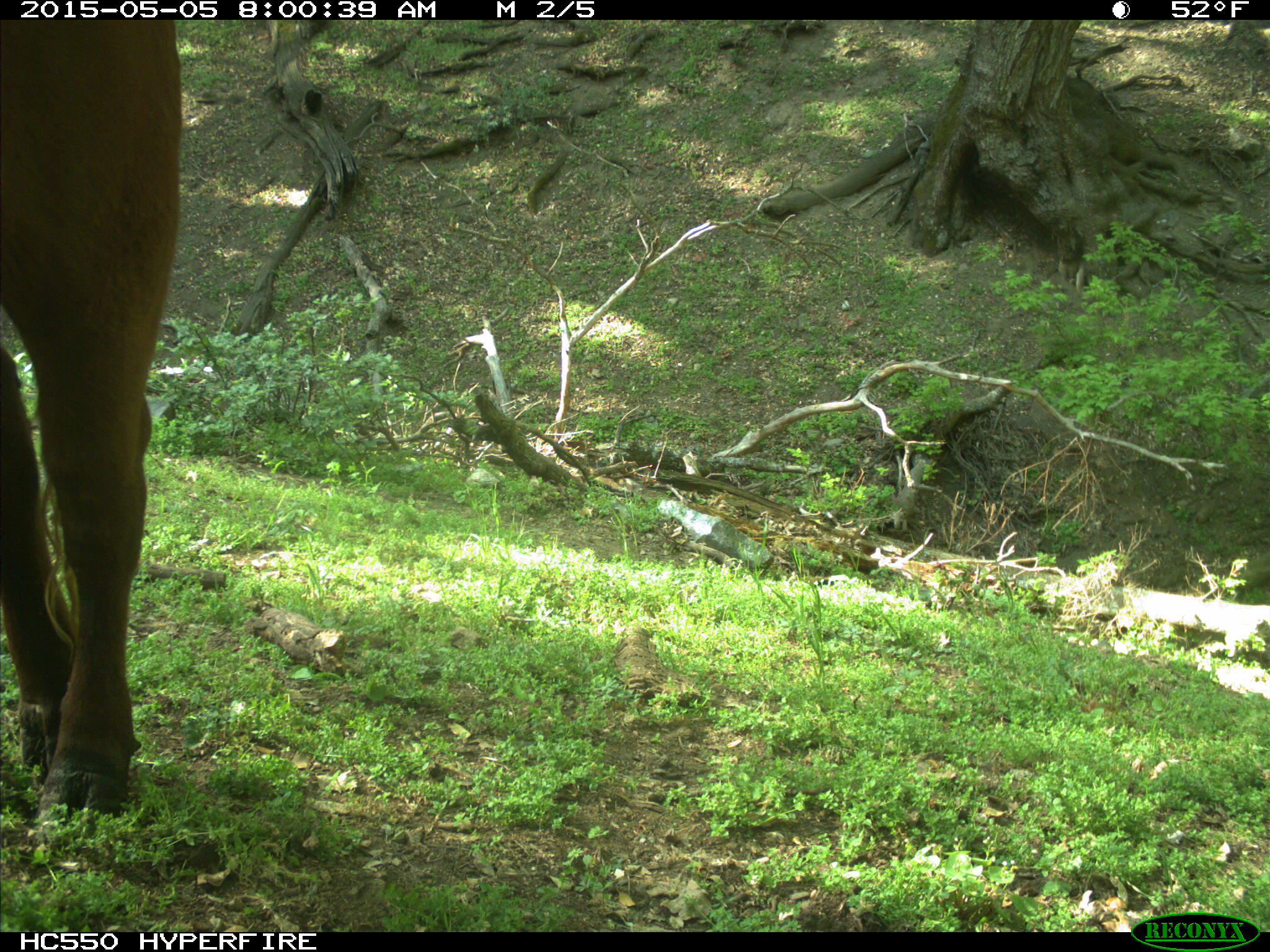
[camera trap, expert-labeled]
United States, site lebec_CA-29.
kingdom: Animalia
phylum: Chordata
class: Mammalia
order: Artiodactyla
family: Bovidae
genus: Bos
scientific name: Bos taurus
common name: domestic cow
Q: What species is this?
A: Bos taurus (domestic cow).